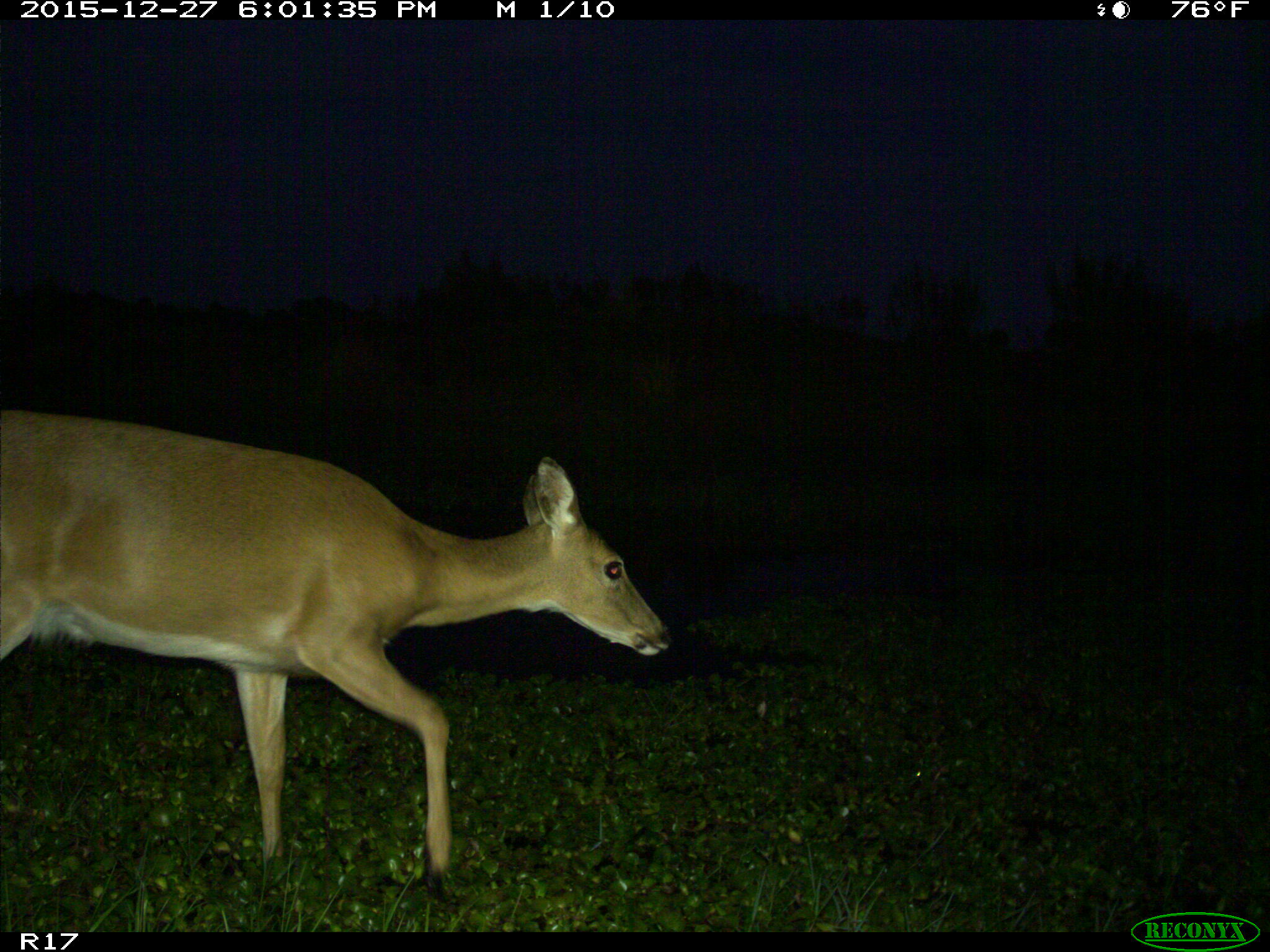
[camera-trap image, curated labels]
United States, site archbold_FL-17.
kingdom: Animalia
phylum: Chordata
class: Mammalia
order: Artiodactyla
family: Cervidae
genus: Odocoileus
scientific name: Odocoileus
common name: deer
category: unidentified deer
Unidentified deer (deer) (Odocoileus).